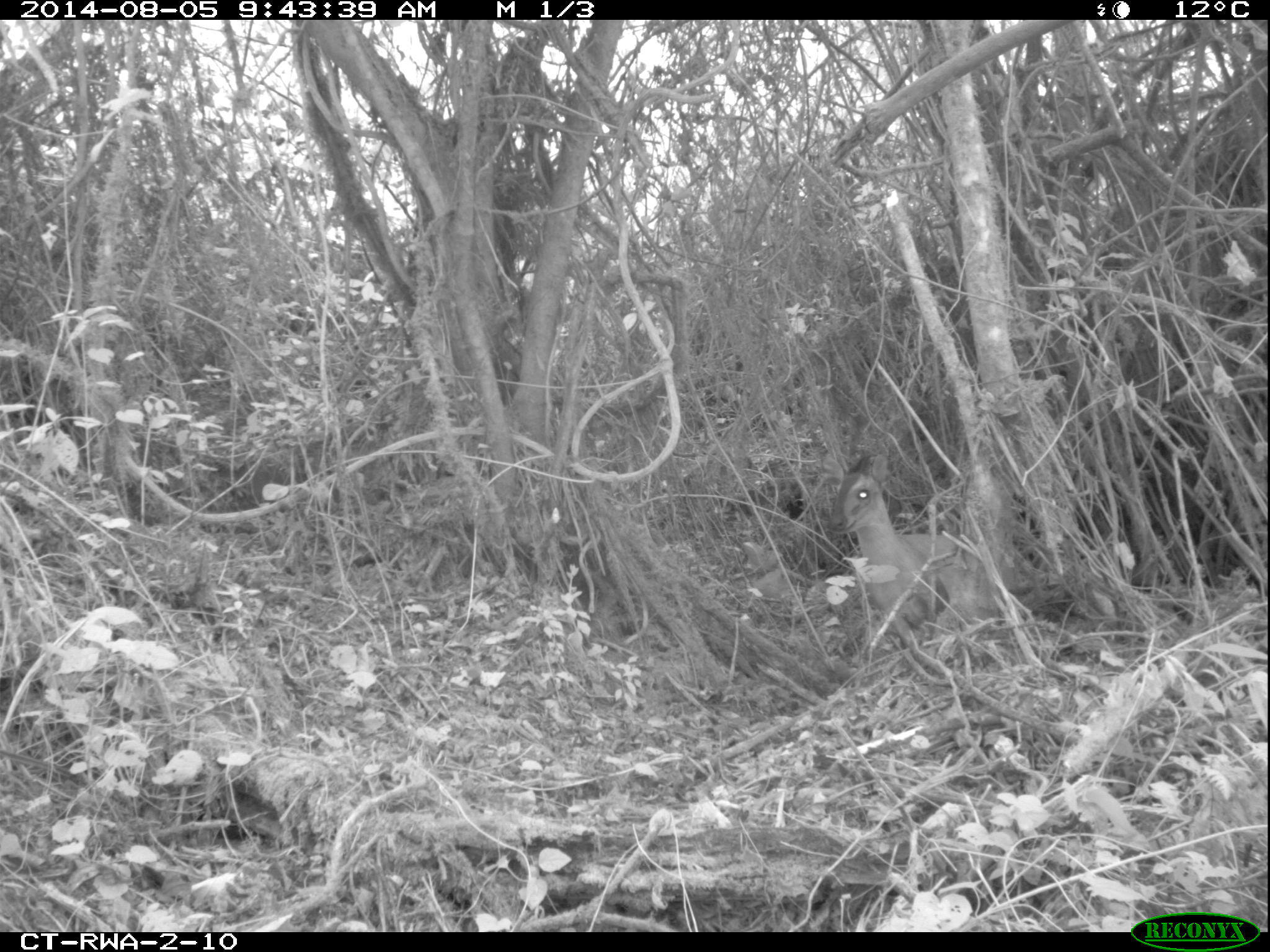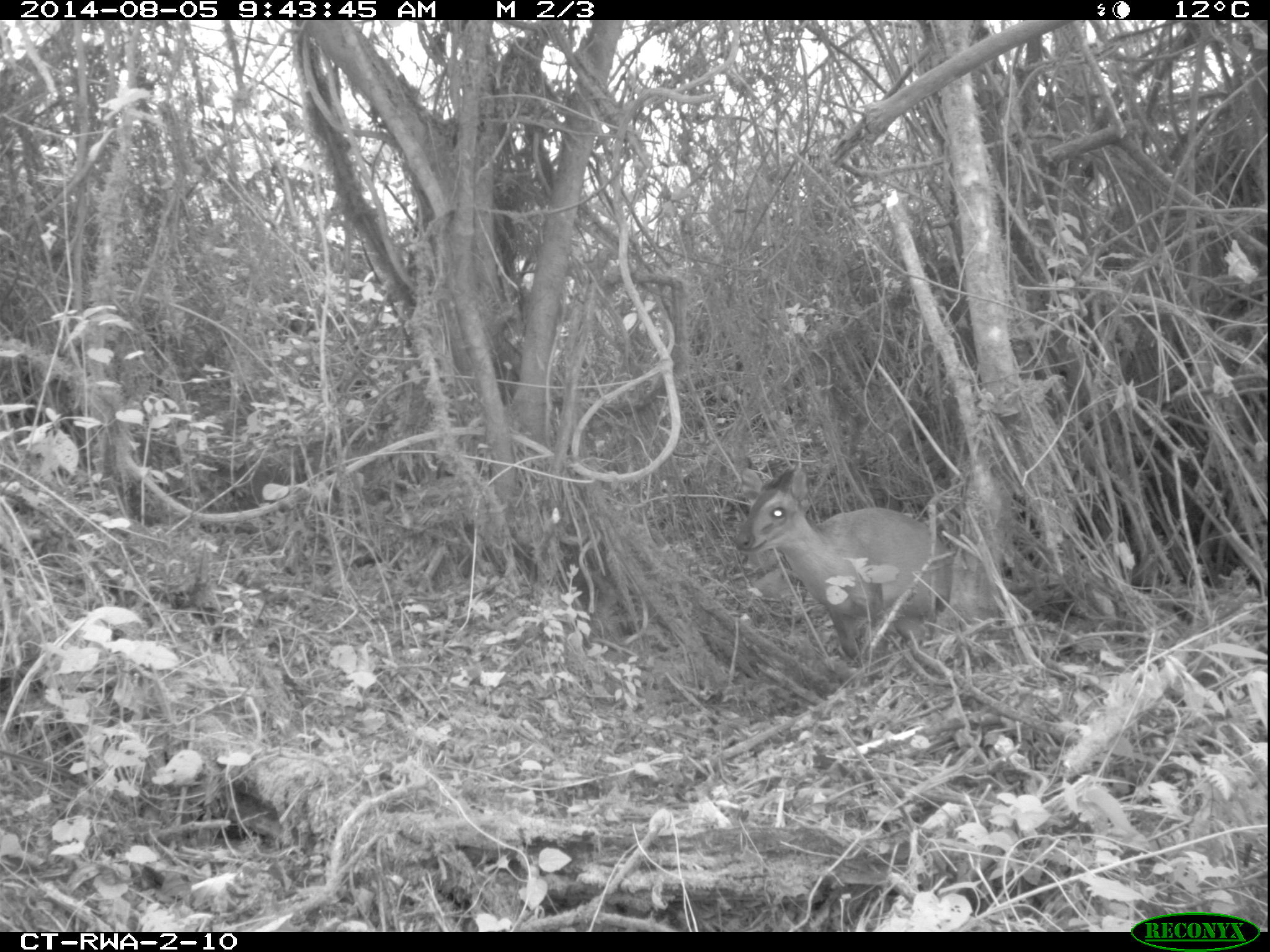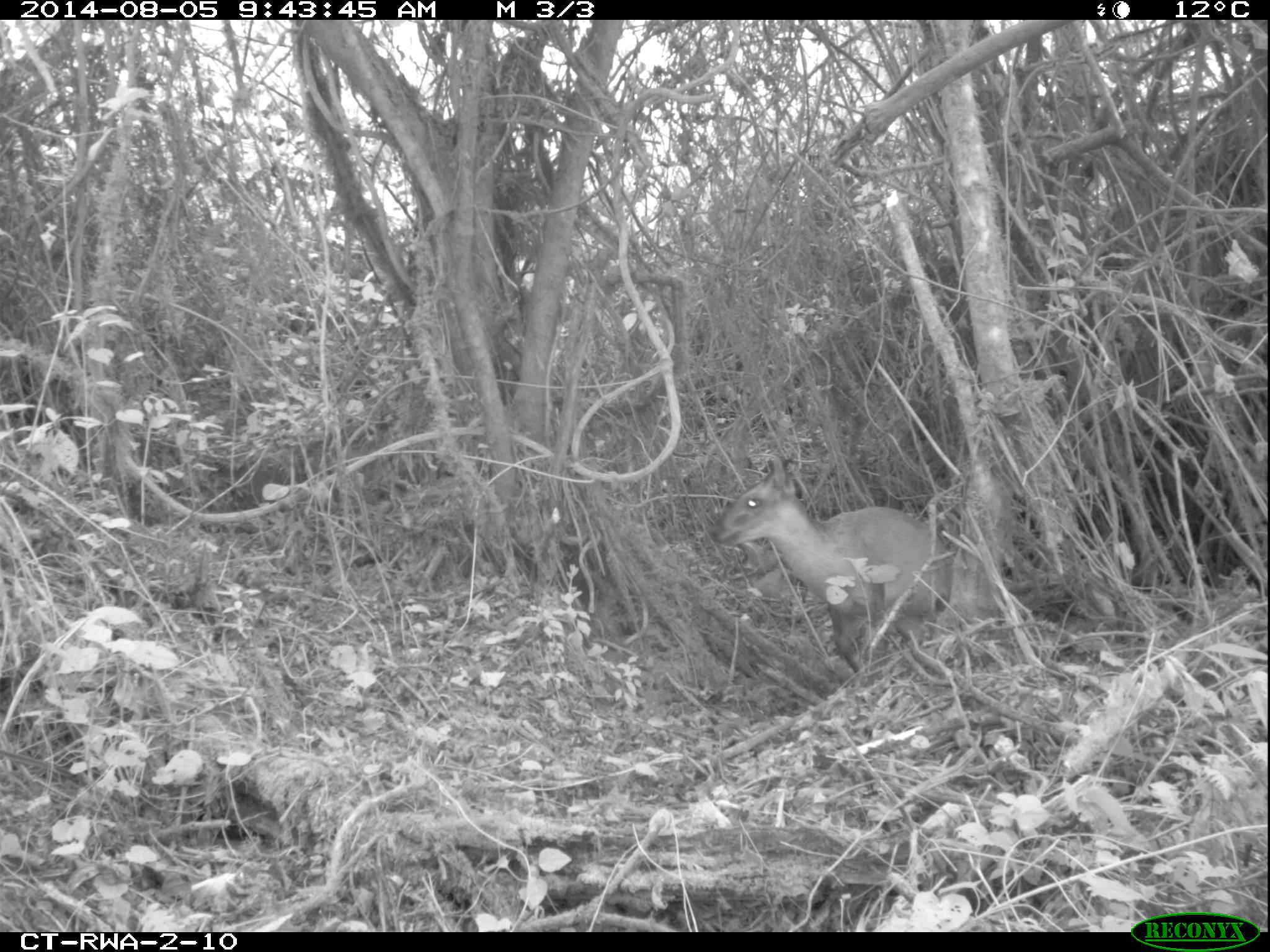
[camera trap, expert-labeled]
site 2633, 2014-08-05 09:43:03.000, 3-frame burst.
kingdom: Animalia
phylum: Chordata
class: Mammalia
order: Artiodactyla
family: Bovidae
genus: Cephalophus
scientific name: Cephalophus nigrifrons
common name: black-fronted duiker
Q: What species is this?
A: Cephalophus nigrifrons (black-fronted duiker).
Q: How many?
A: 1.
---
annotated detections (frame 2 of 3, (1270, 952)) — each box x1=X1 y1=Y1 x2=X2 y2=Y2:
cephalophus nigrifrons: x1=732 y1=465 x2=1049 y2=665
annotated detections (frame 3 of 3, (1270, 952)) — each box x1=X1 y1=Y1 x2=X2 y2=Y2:
cephalophus nigrifrons: x1=707 y1=454 x2=998 y2=681